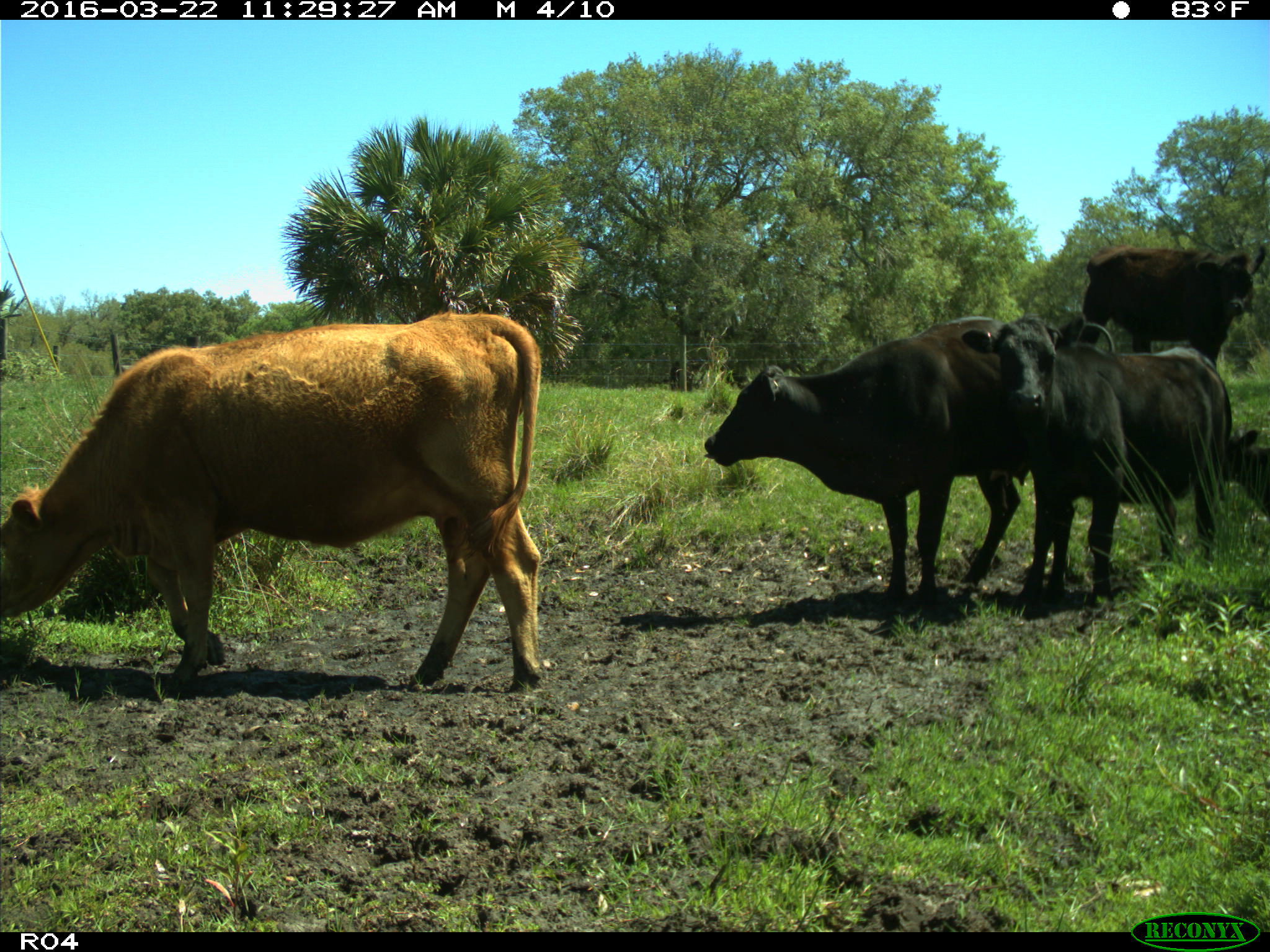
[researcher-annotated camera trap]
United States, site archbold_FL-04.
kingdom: Animalia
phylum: Chordata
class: Mammalia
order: Artiodactyla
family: Bovidae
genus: Bos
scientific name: Bos taurus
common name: domestic cow